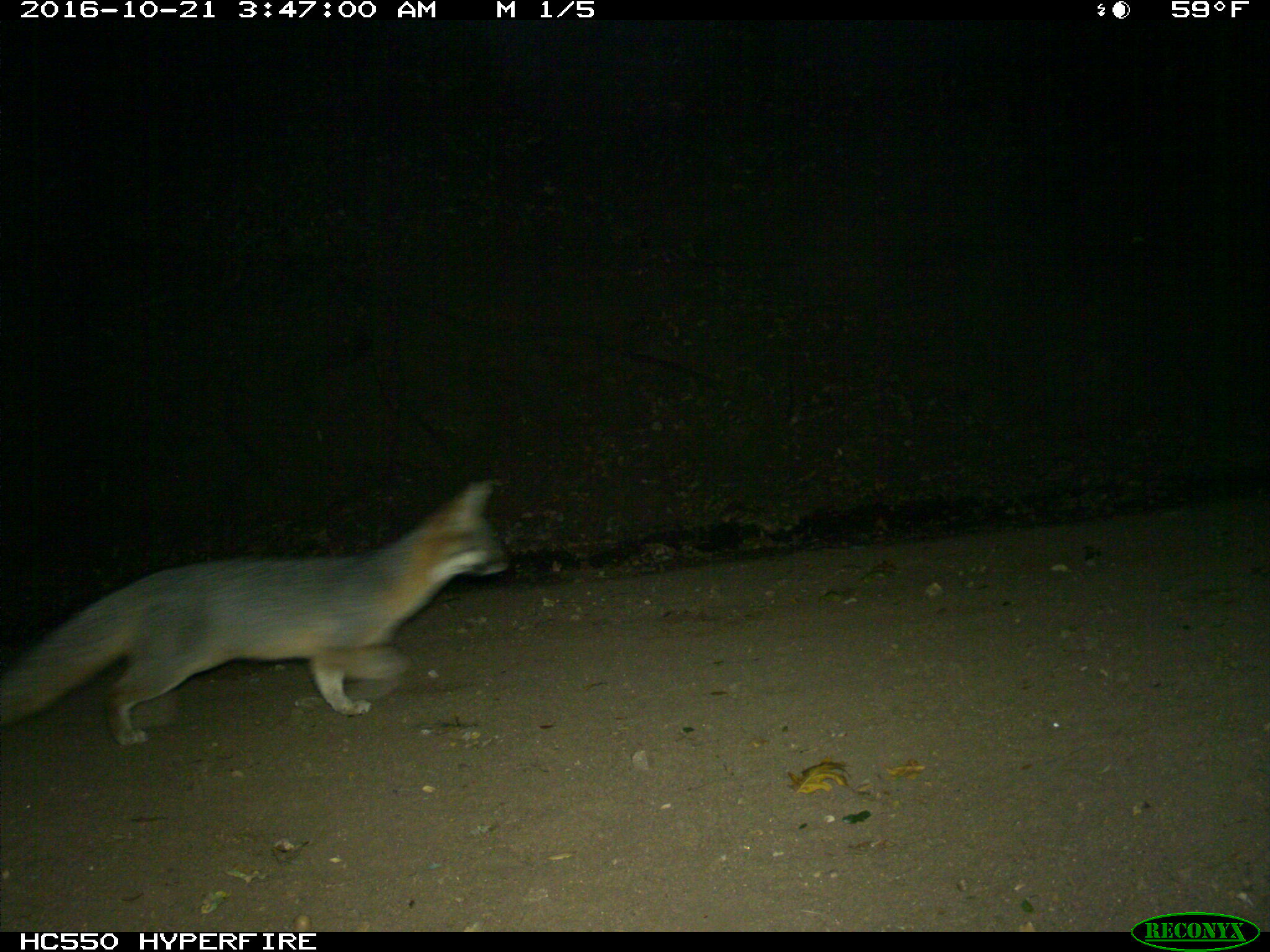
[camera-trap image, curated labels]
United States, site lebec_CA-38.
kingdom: Animalia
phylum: Chordata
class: Mammalia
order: Carnivora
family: Canidae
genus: Urocyon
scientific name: Urocyon cinereoargenteus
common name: gray fox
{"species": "Urocyon cinereoargenteus (gray fox)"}